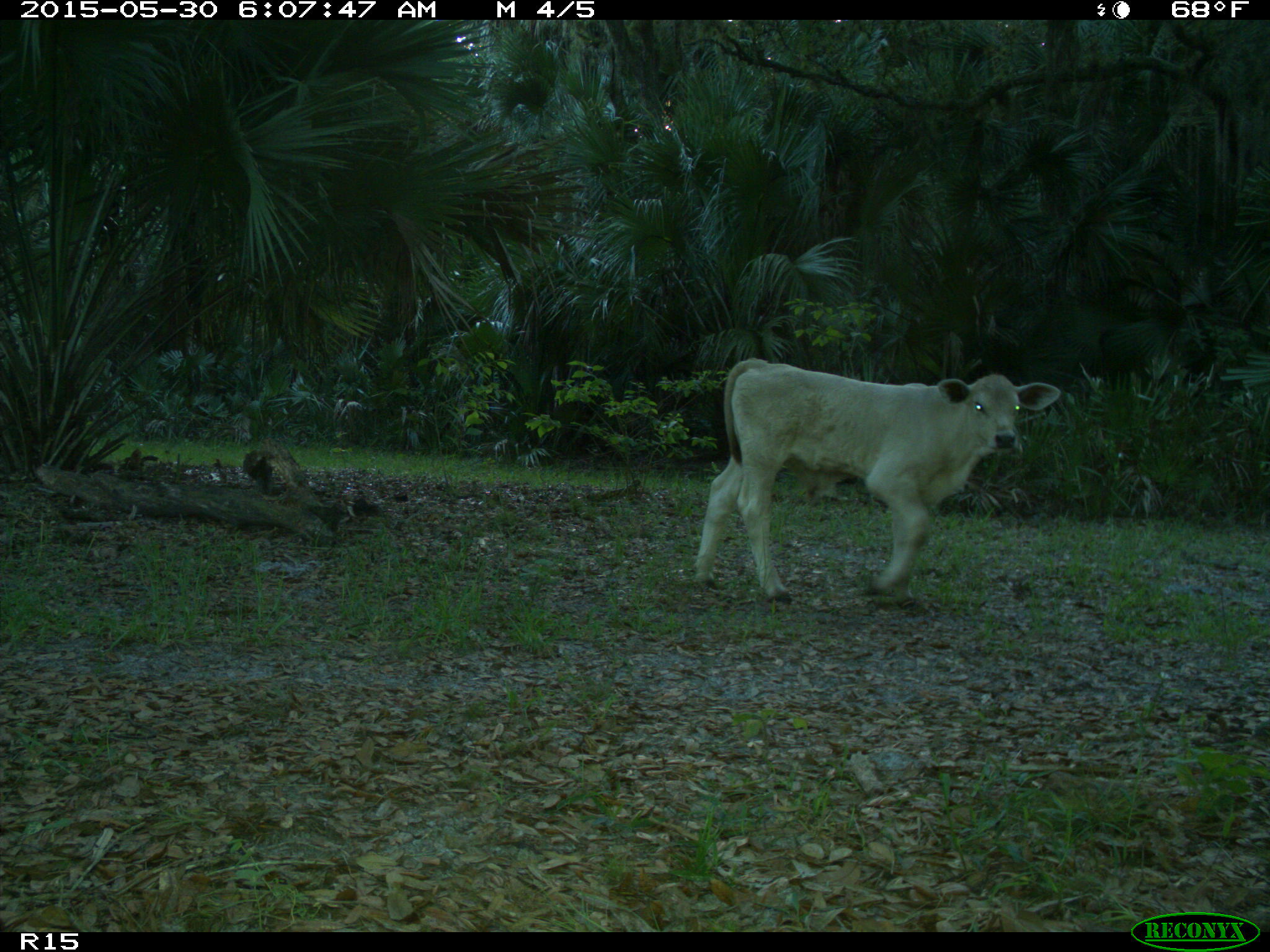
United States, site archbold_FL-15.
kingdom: Animalia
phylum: Chordata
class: Mammalia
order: Artiodactyla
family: Bovidae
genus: Bos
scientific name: Bos taurus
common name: domestic cow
Bos taurus (domestic cow).